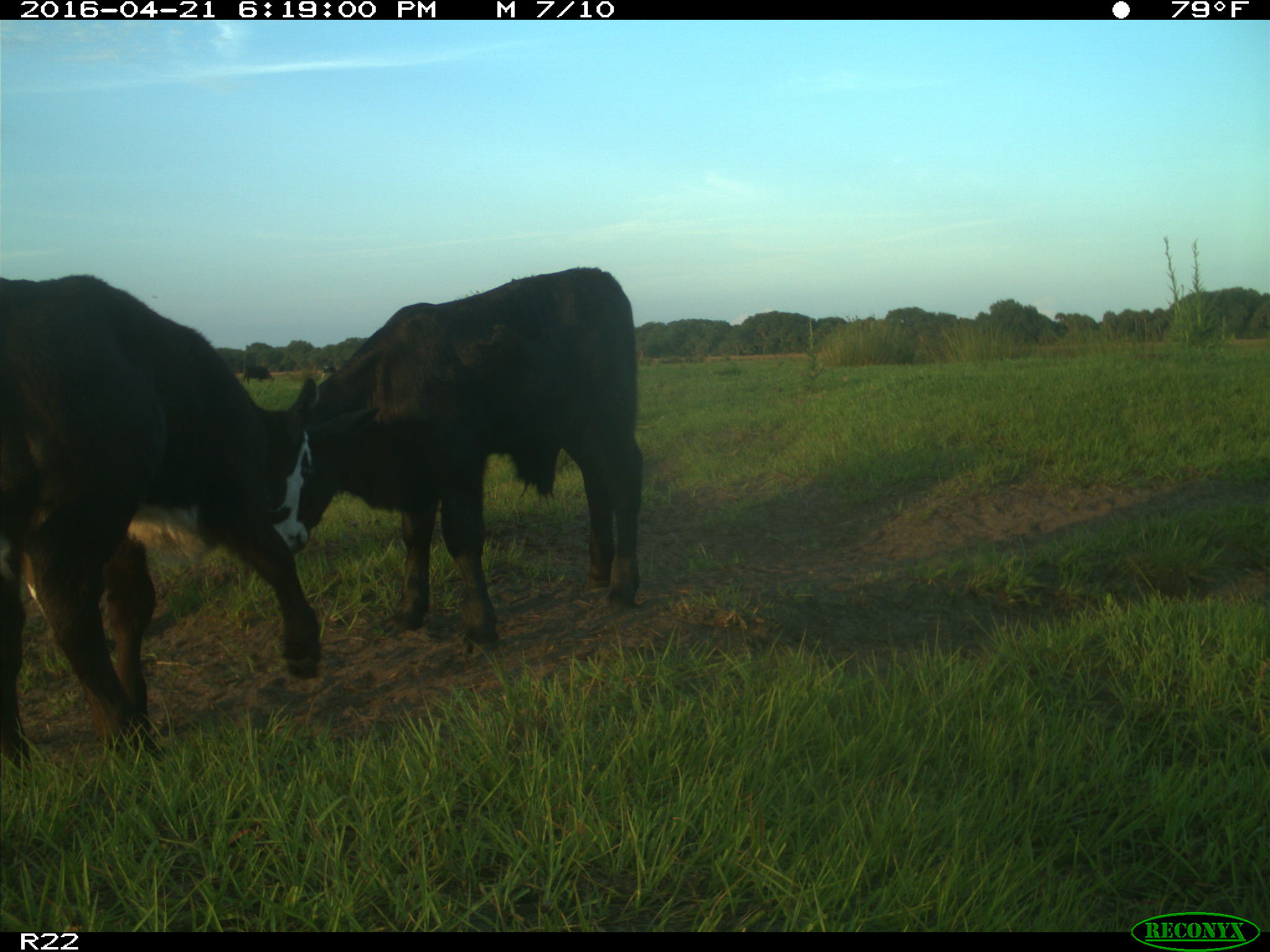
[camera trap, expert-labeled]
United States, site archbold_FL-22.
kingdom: Animalia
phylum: Chordata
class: Mammalia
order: Artiodactyla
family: Bovidae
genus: Bos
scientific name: Bos taurus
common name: domestic cow